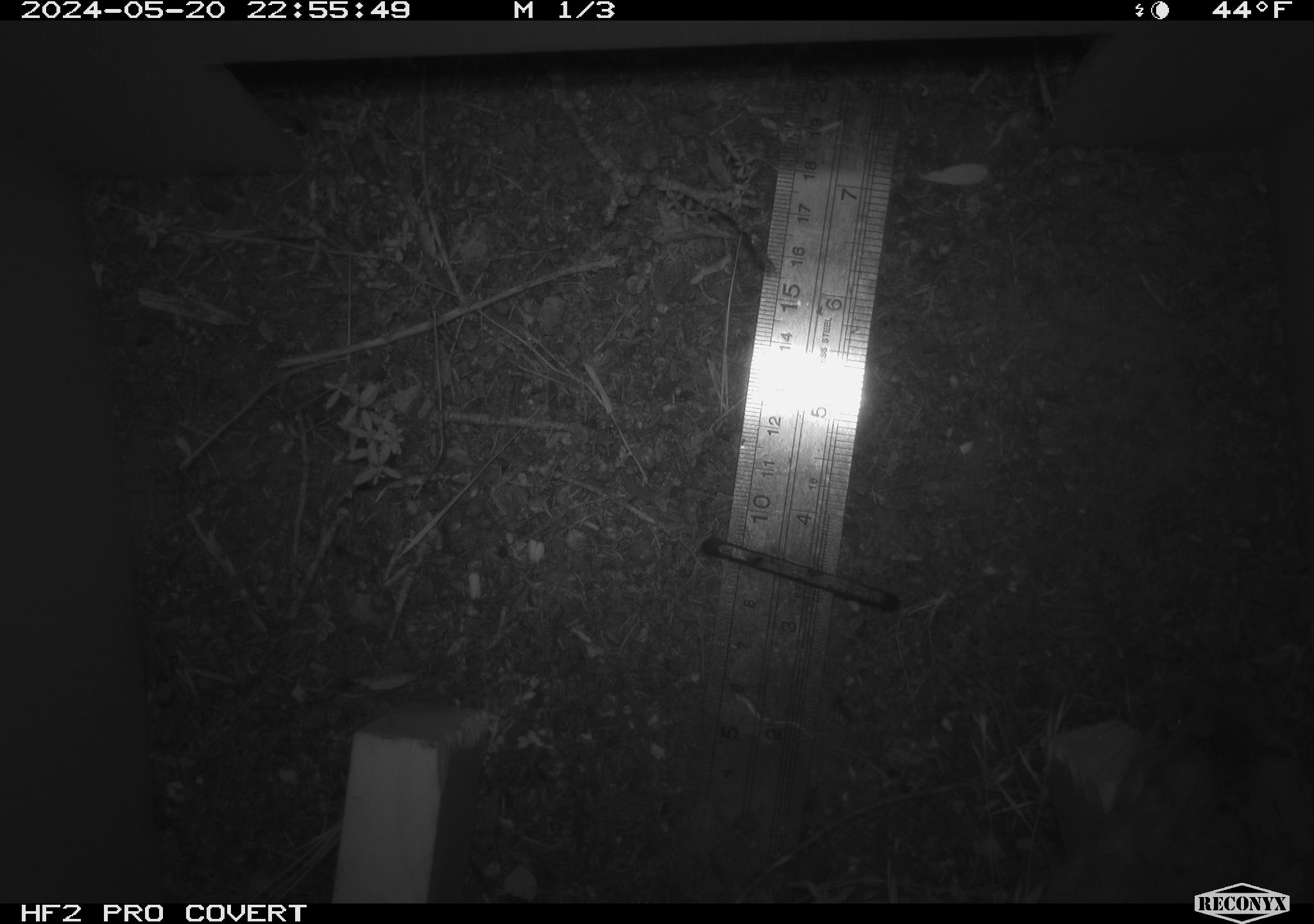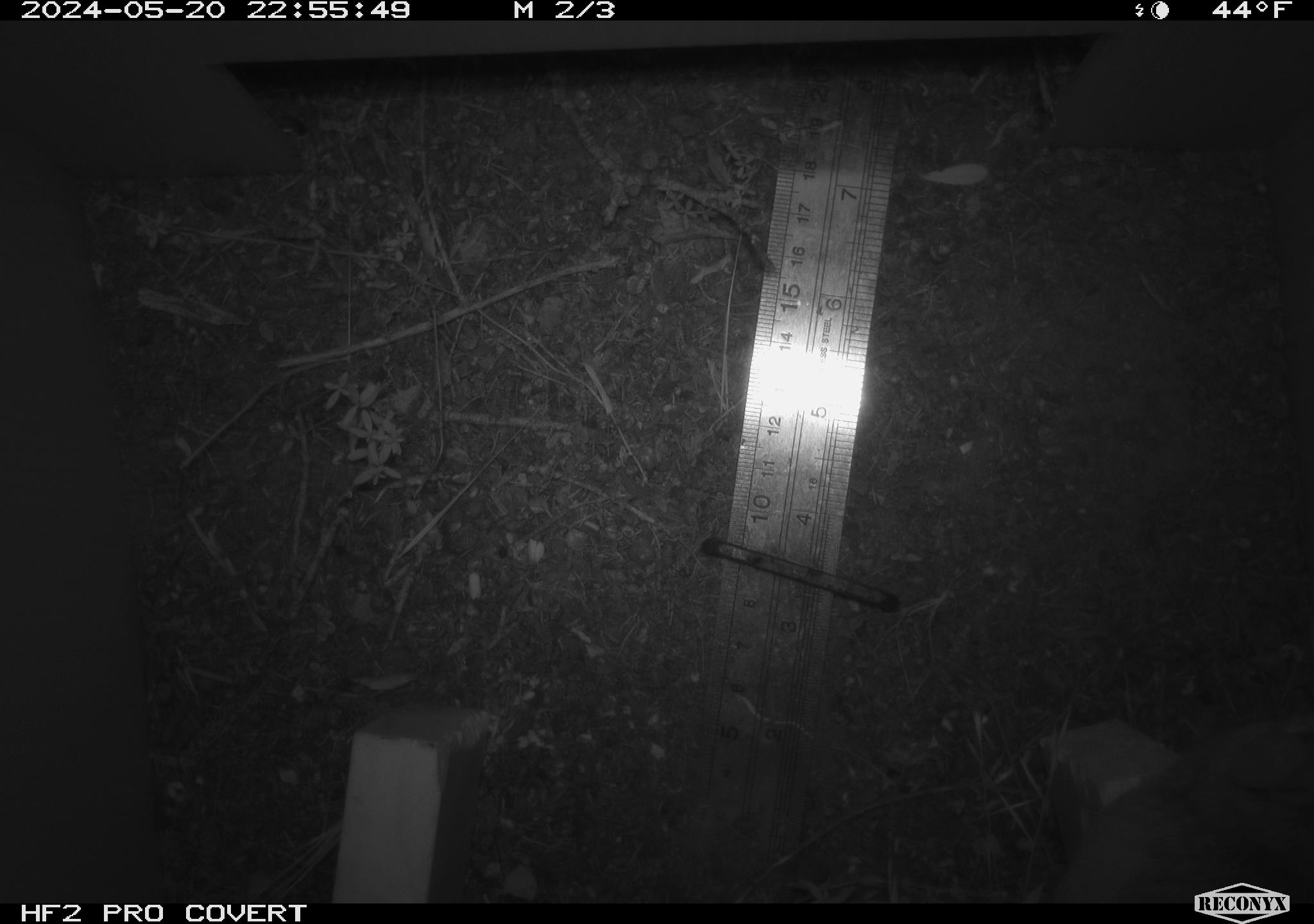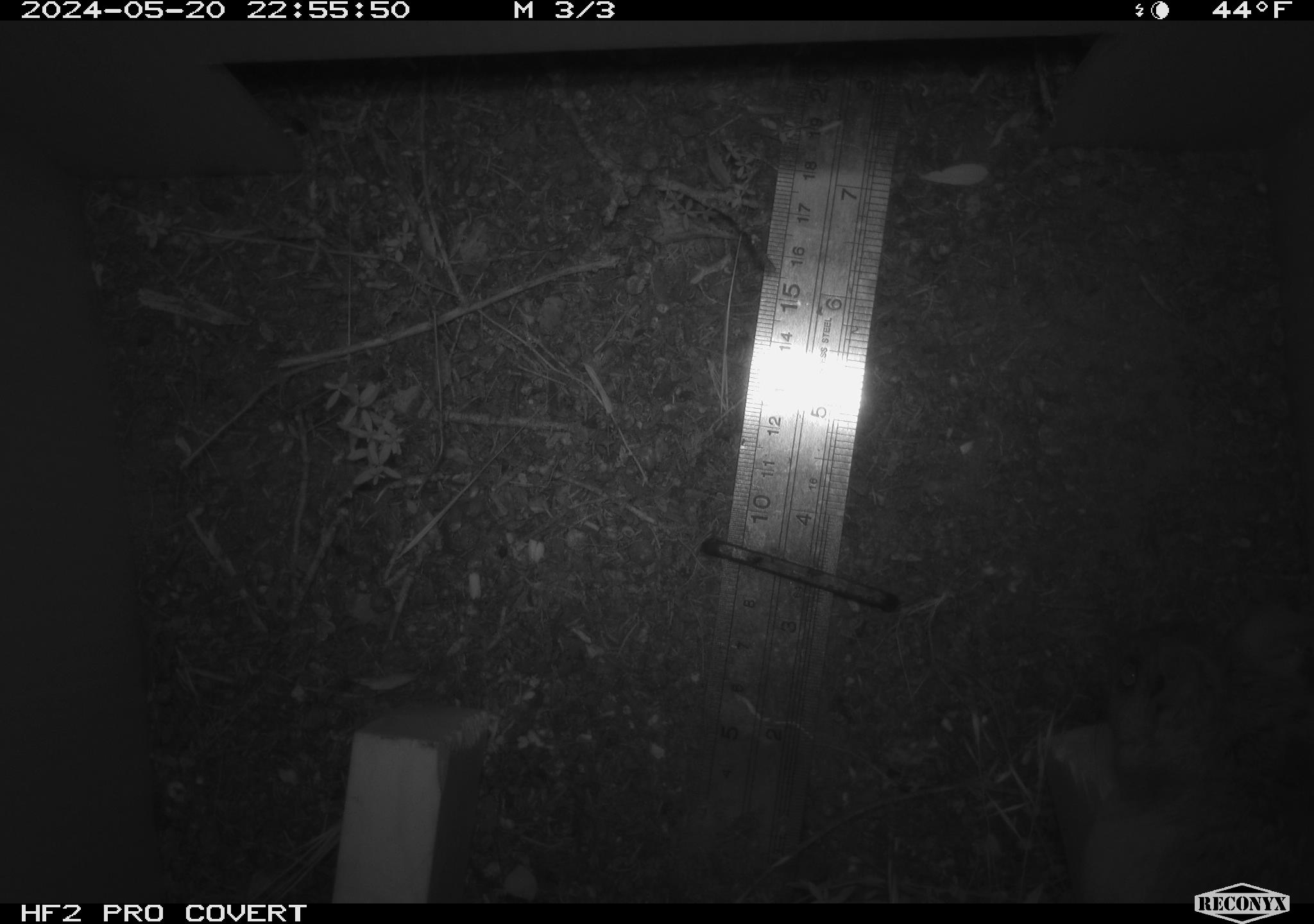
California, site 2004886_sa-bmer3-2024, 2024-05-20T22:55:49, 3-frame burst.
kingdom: Animalia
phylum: Chordata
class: Mammalia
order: Rodentia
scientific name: Rodentia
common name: mouse species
Mouse species (Rodentia).